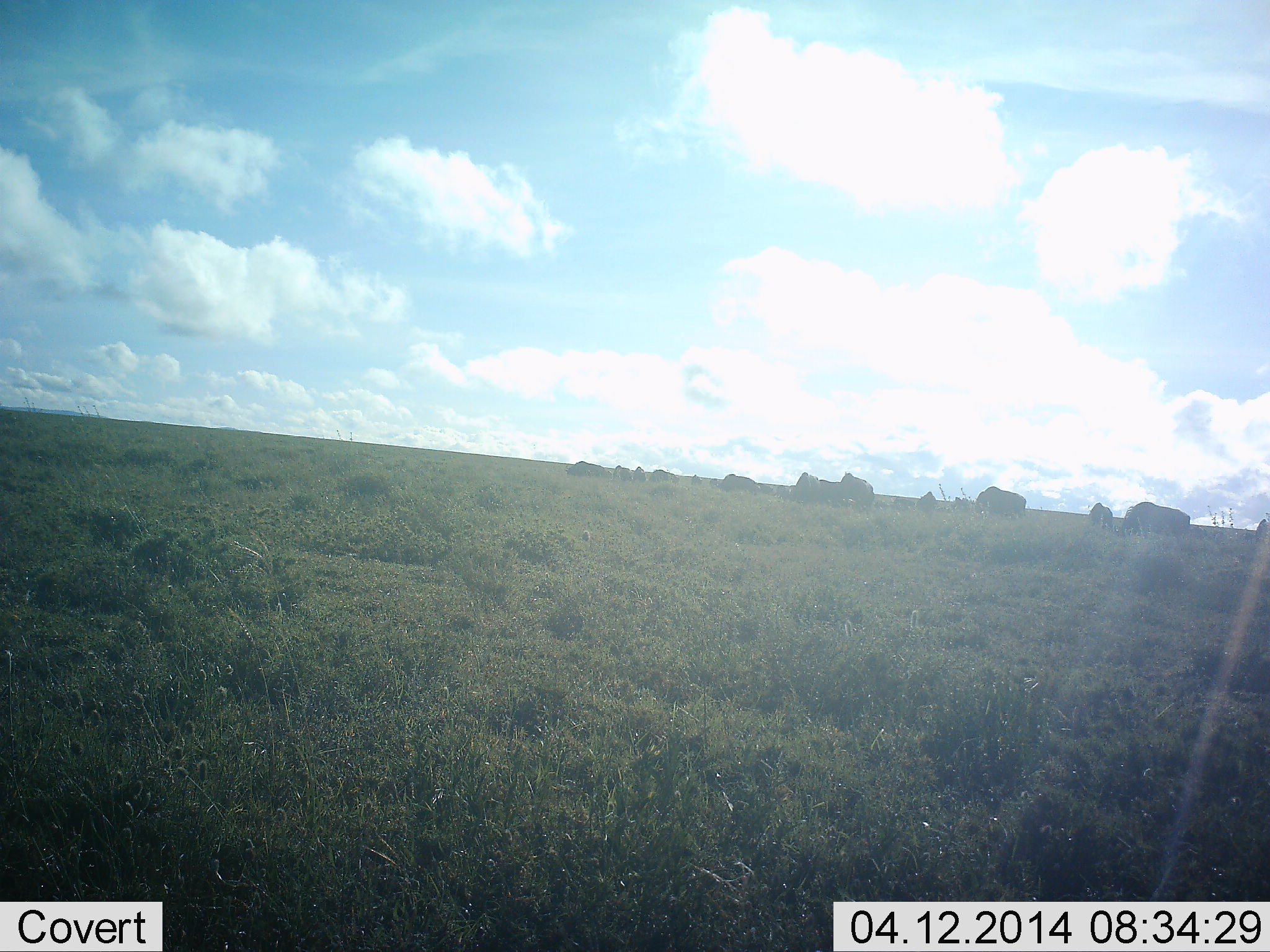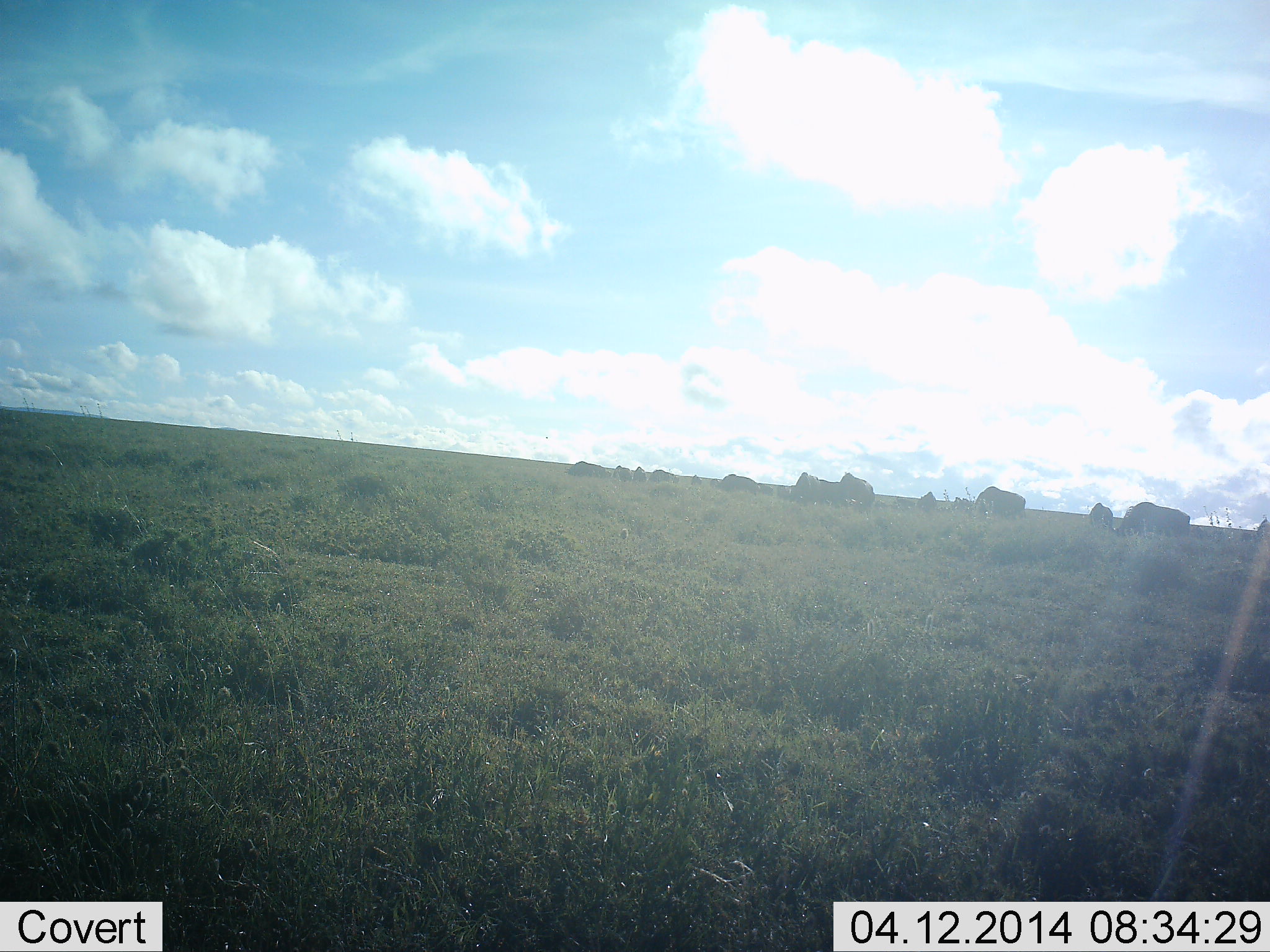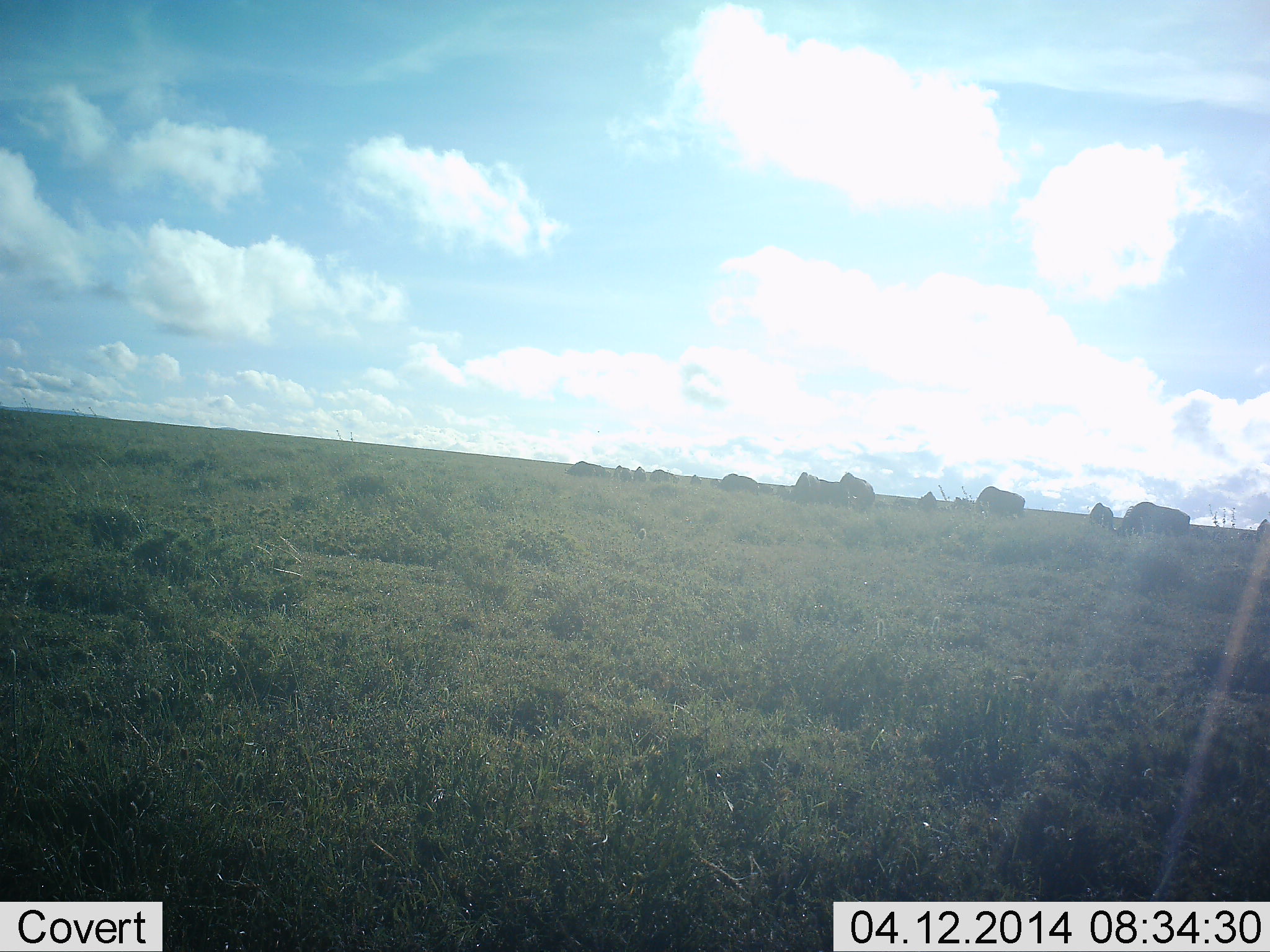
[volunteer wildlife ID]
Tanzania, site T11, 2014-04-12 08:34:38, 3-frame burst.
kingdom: Animalia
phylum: Chordata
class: Mammalia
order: Artiodactyla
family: Bovidae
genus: Connochaetes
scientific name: Connochaetes taurinus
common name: blue wildebeest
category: wildebeest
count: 11-50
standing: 20%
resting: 0%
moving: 10%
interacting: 0%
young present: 0%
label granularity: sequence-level